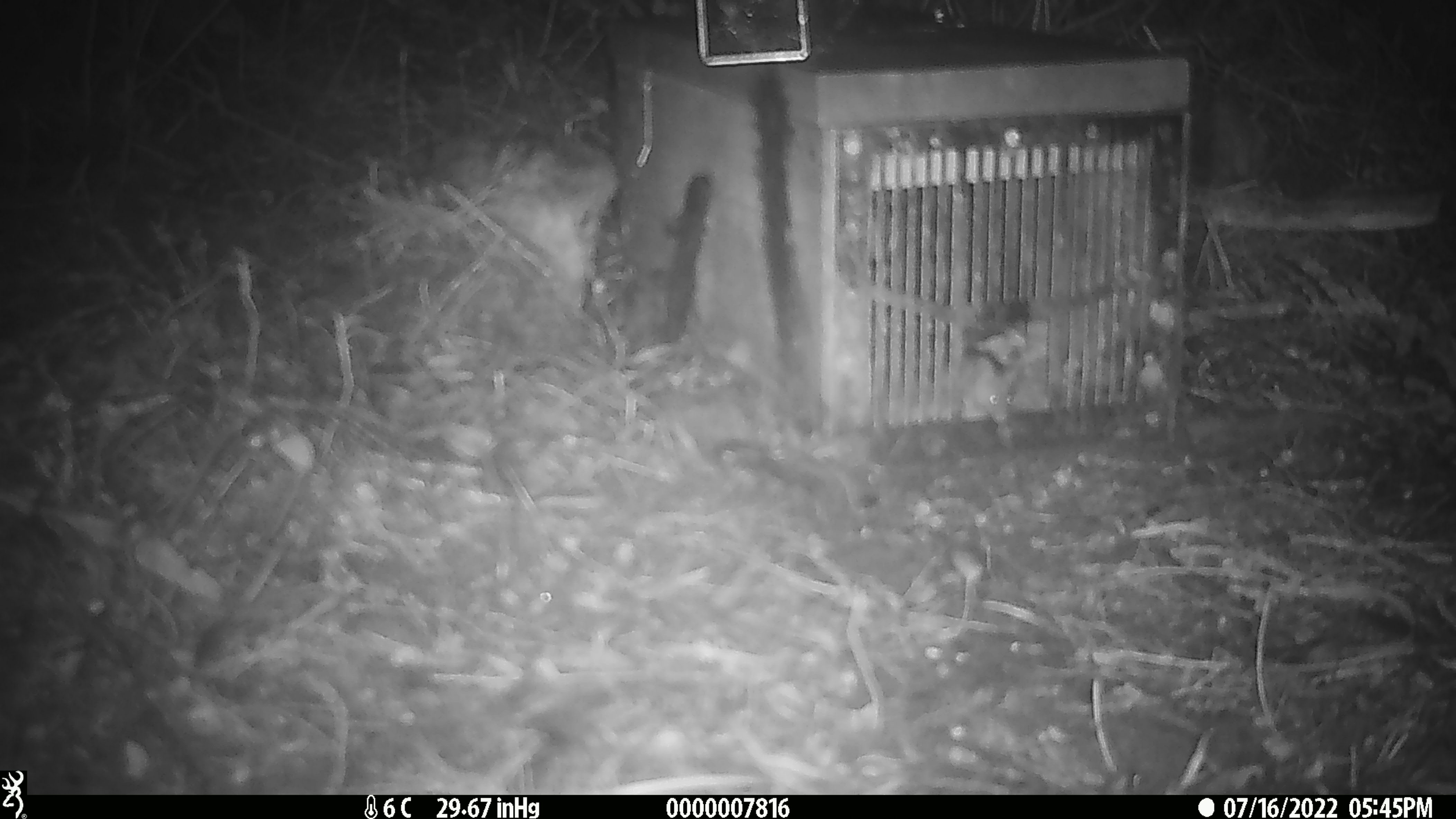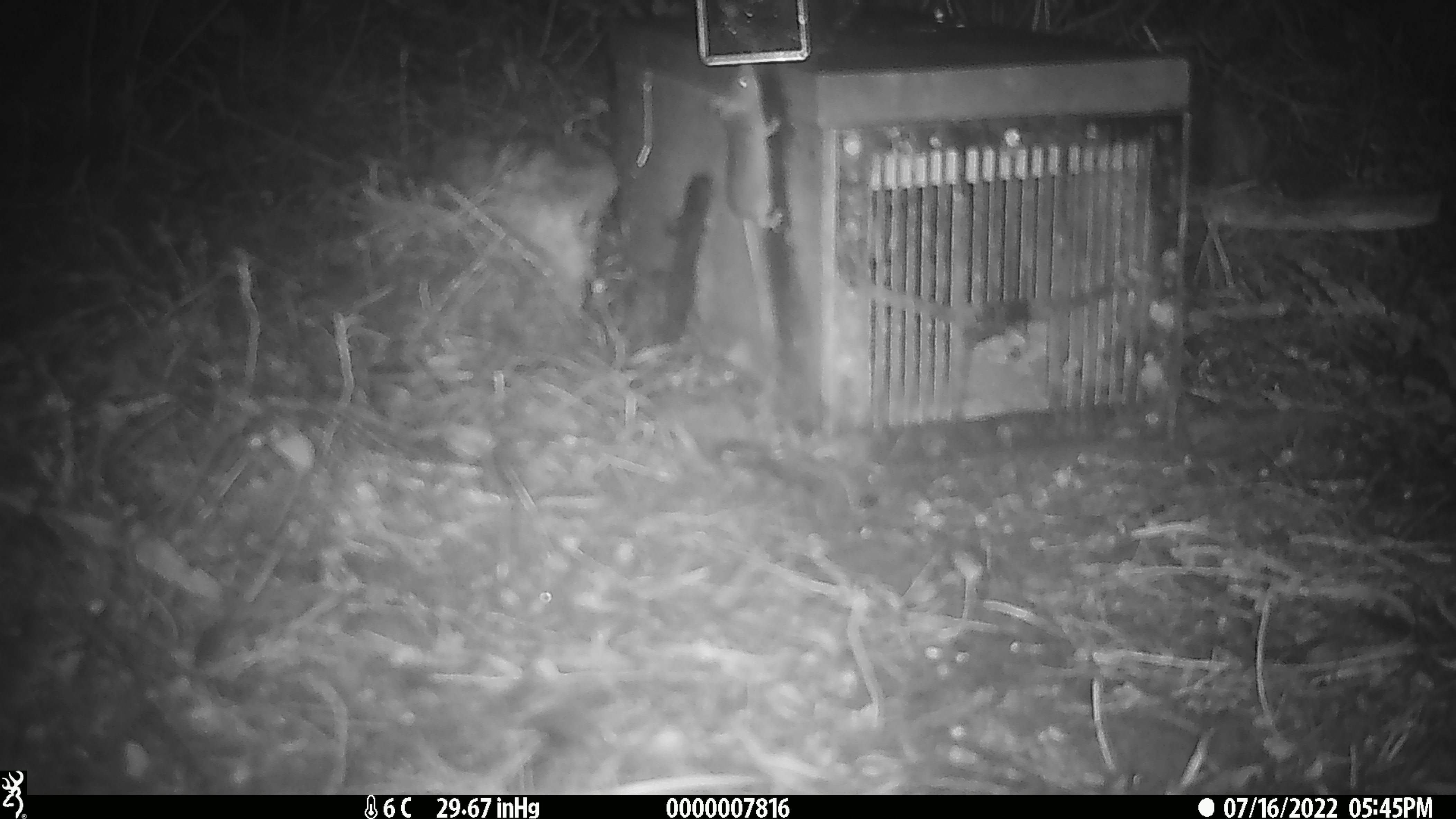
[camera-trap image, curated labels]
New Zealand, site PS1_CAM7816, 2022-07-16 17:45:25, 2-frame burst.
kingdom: Animalia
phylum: Chordata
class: Mammalia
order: Rodentia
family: Muridae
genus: Mus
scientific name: Mus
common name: mouse